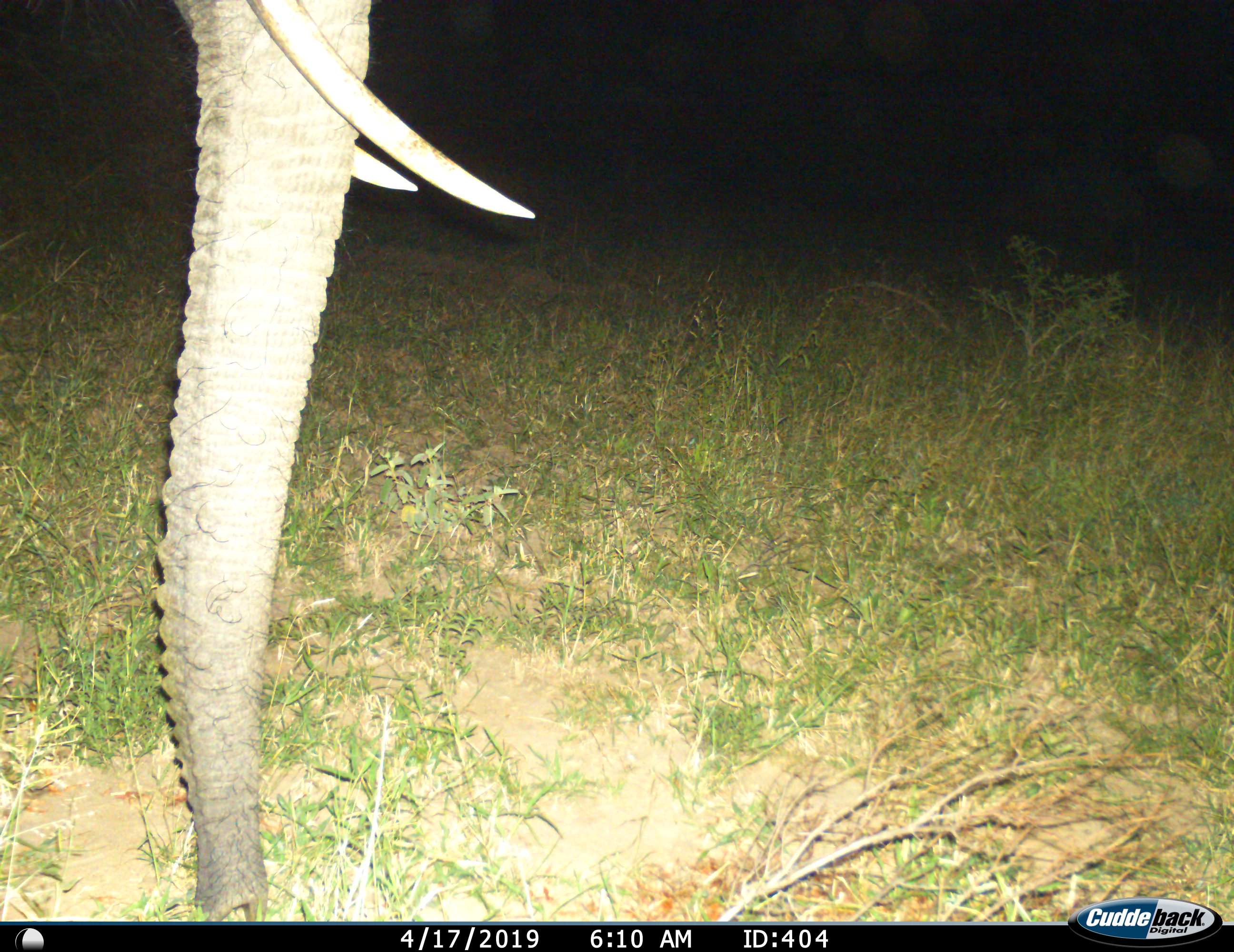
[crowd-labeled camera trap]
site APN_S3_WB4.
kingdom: Animalia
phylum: Chordata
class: Mammalia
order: Proboscidea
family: Elephantidae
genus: Loxodonta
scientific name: Loxodonta africana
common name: african bush elephant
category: elephant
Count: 1.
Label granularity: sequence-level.